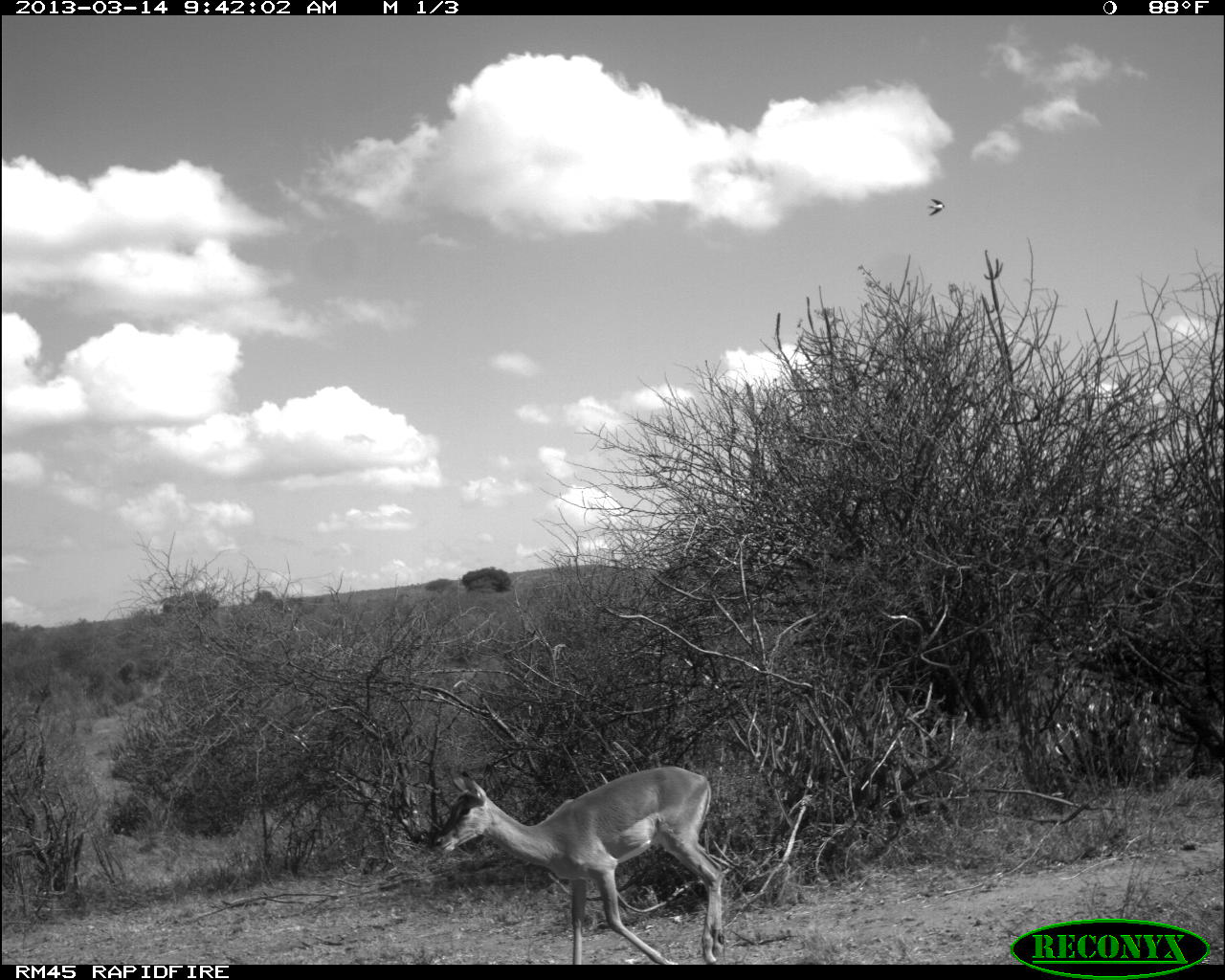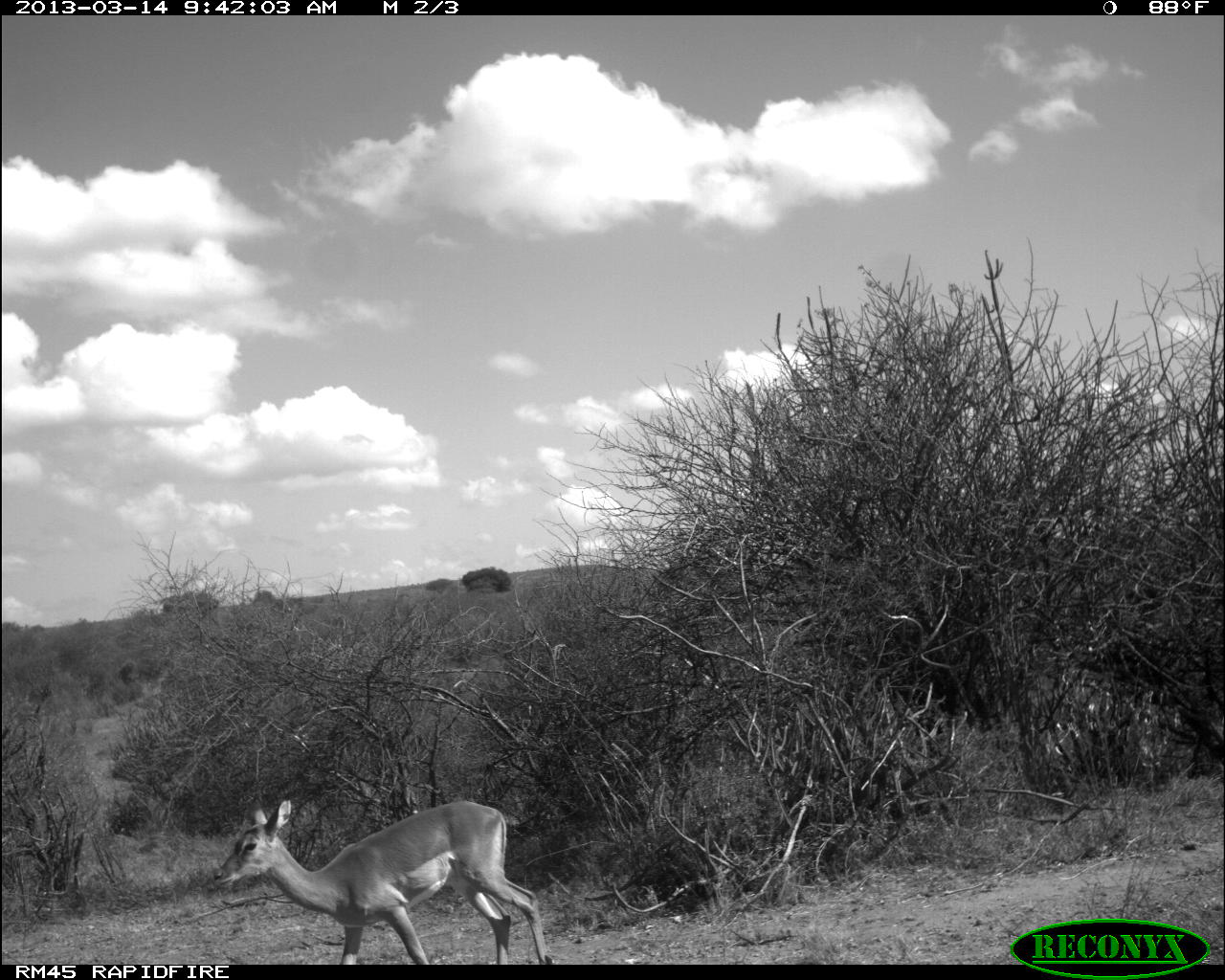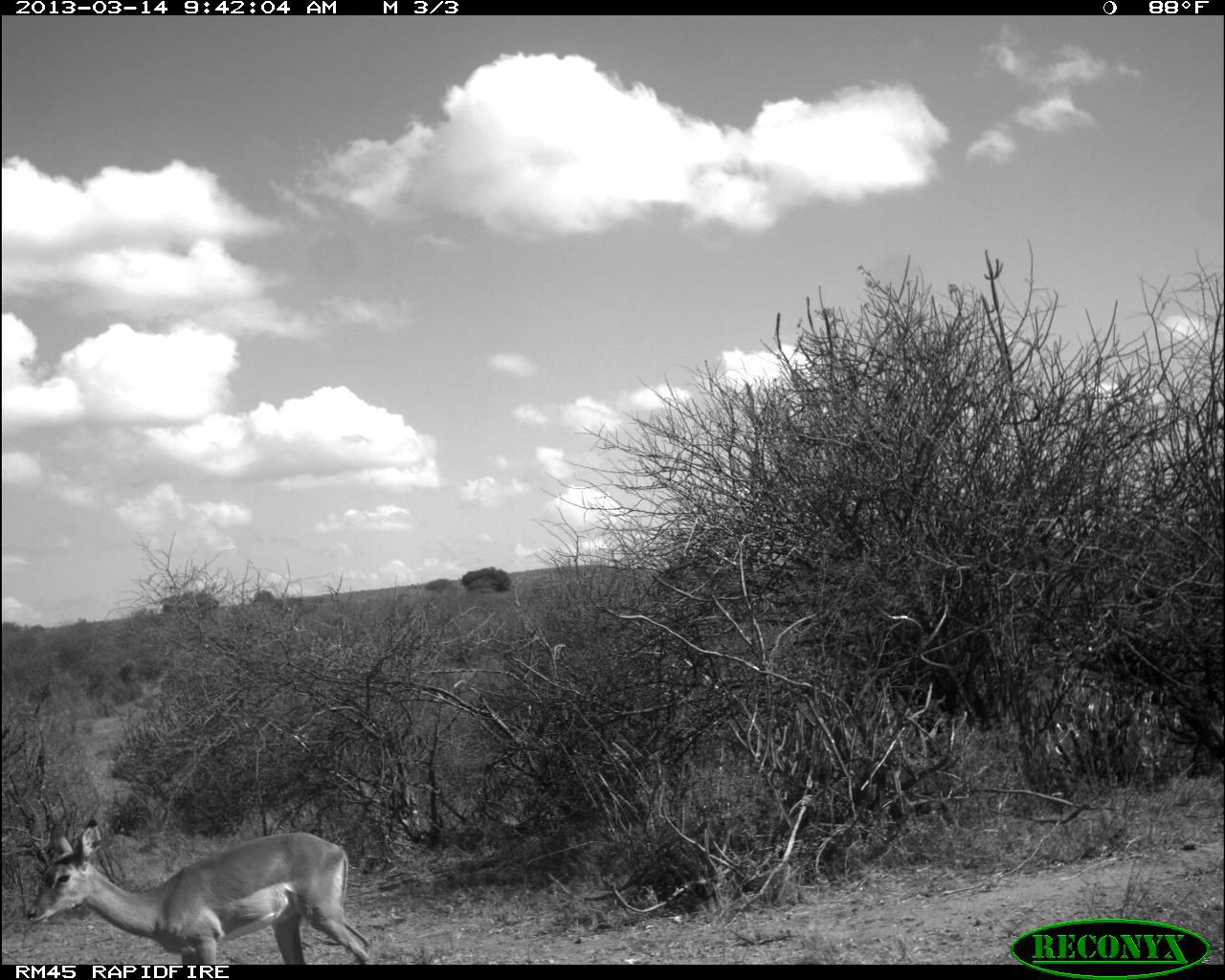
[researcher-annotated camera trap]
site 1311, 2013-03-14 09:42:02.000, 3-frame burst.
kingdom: Animalia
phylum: Chordata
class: Mammalia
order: Artiodactyla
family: Bovidae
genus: Aepyceros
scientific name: Aepyceros melampus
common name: impala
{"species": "Aepyceros melampus (impala)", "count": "1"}